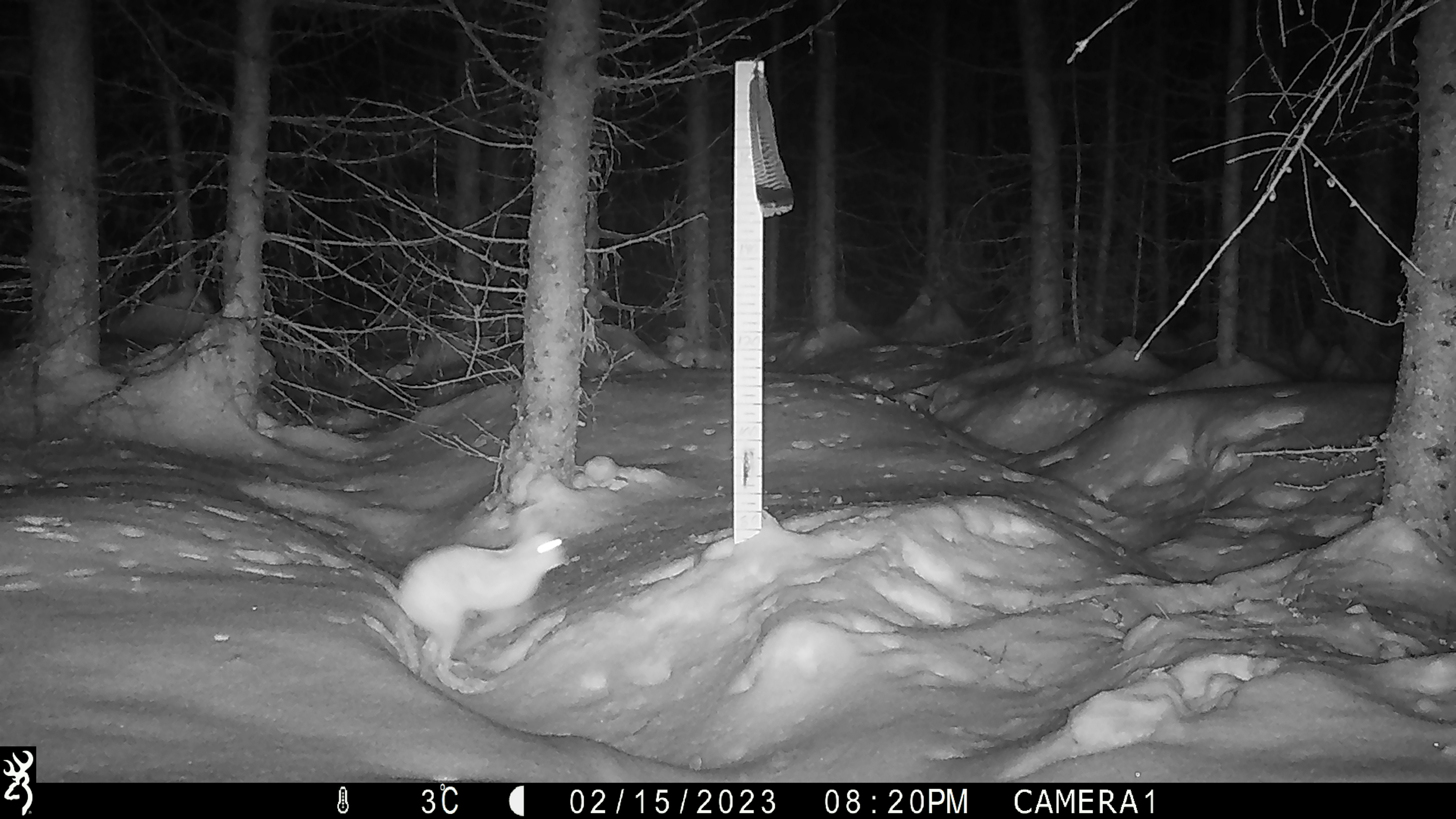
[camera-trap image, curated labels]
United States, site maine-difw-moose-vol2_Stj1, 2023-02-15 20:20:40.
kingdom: Animalia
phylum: Chordata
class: Mammalia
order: Lagomorpha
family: Leporidae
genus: Lepus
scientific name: Lepus americanus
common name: snowshoe hare